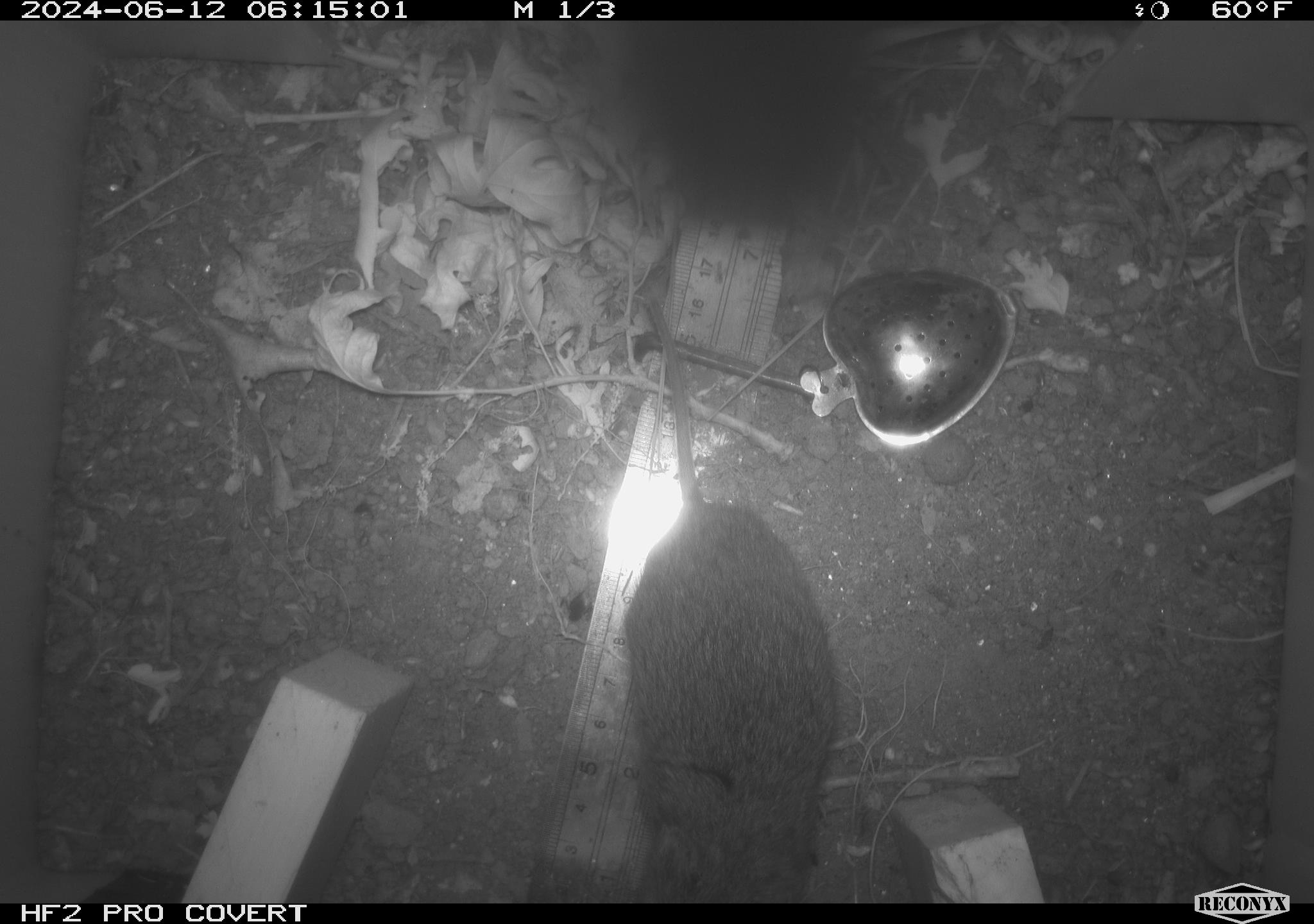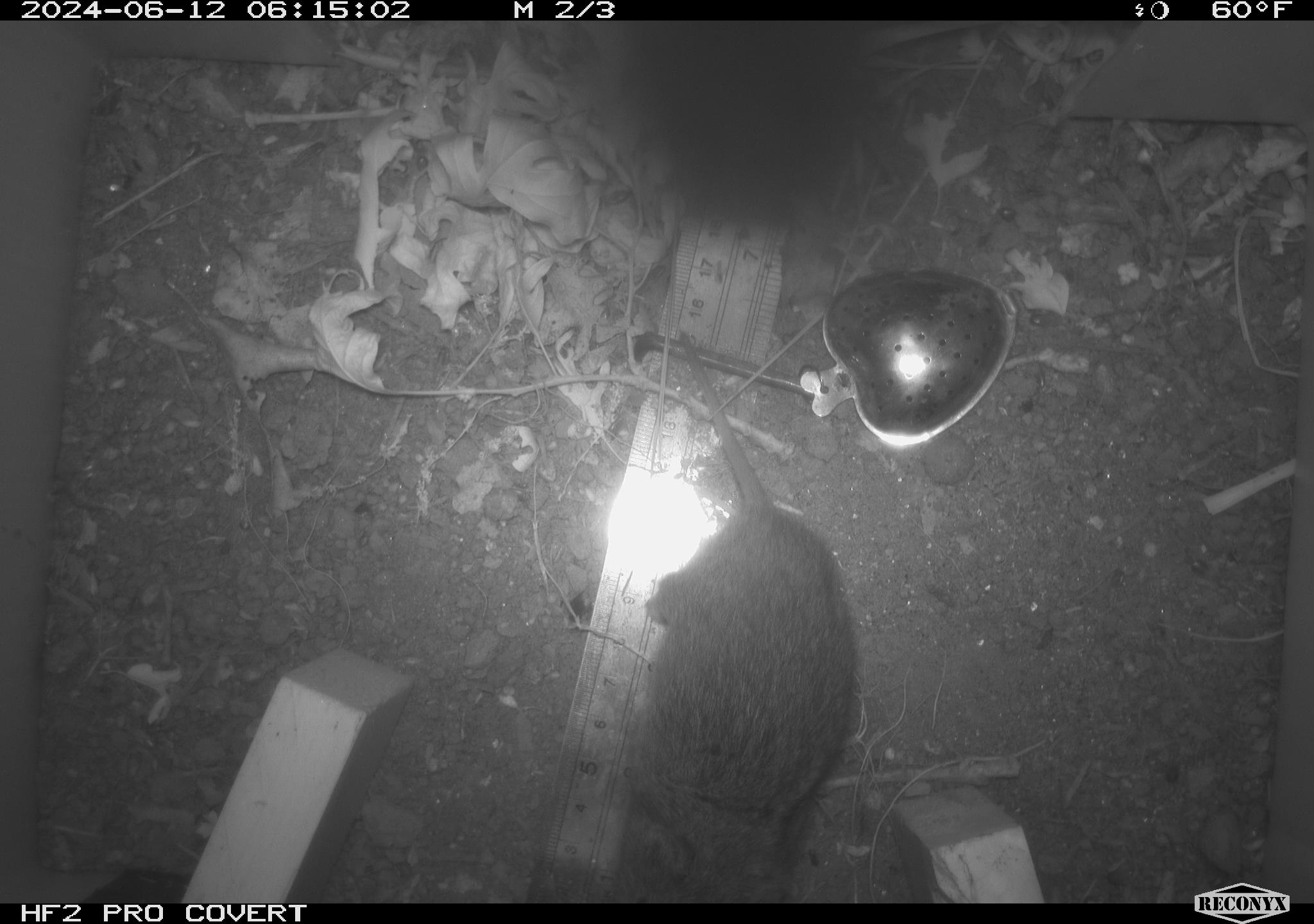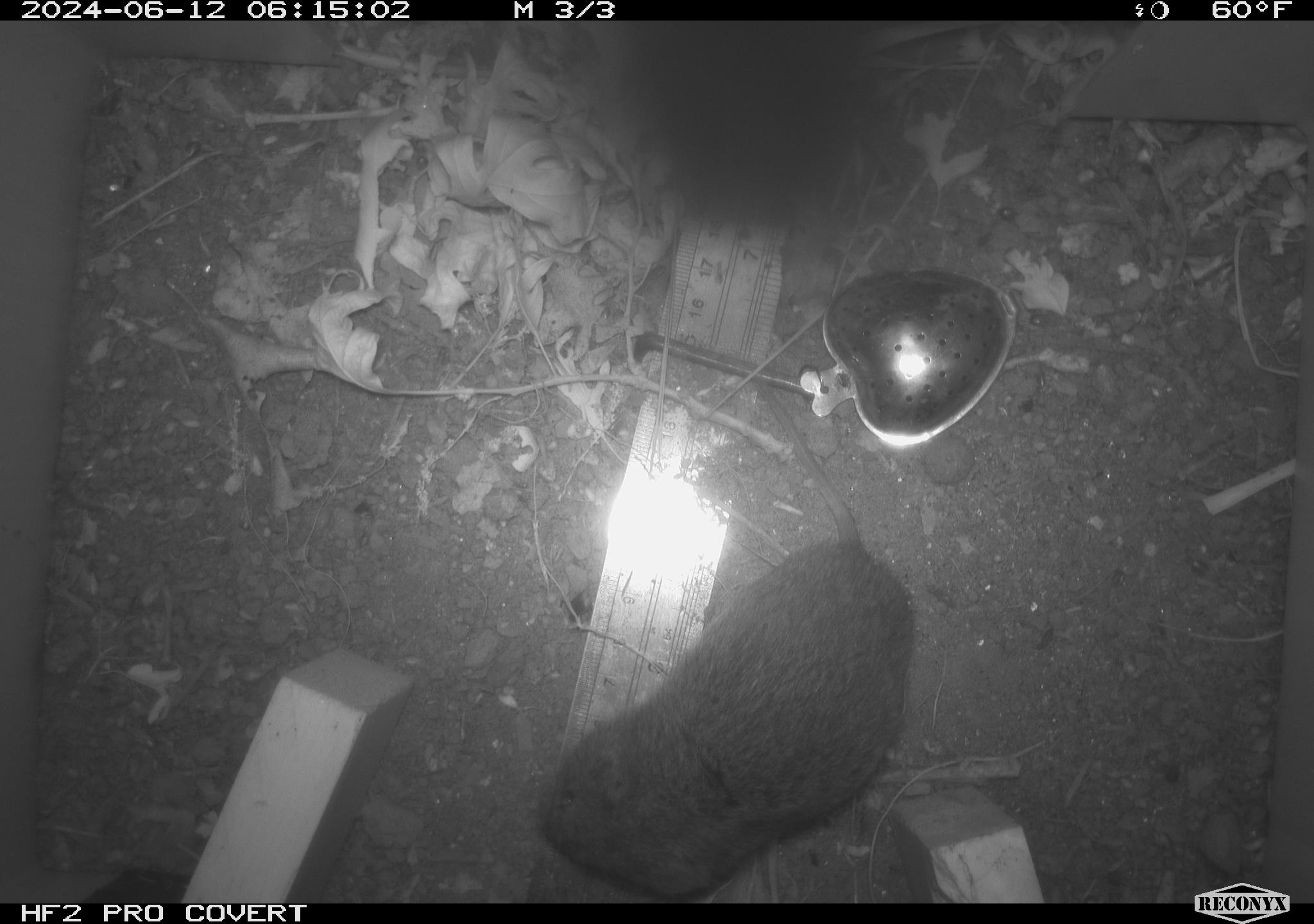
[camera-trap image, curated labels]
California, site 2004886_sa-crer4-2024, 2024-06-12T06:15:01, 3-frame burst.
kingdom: Animalia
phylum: Chordata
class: Mammalia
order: Rodentia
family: Cricetidae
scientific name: Arvicolinae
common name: voles, lemmings, and muskrats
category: arvicolinae subfamily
Arvicolinae subfamily (voles, lemmings, and muskrats) (Arvicolinae).